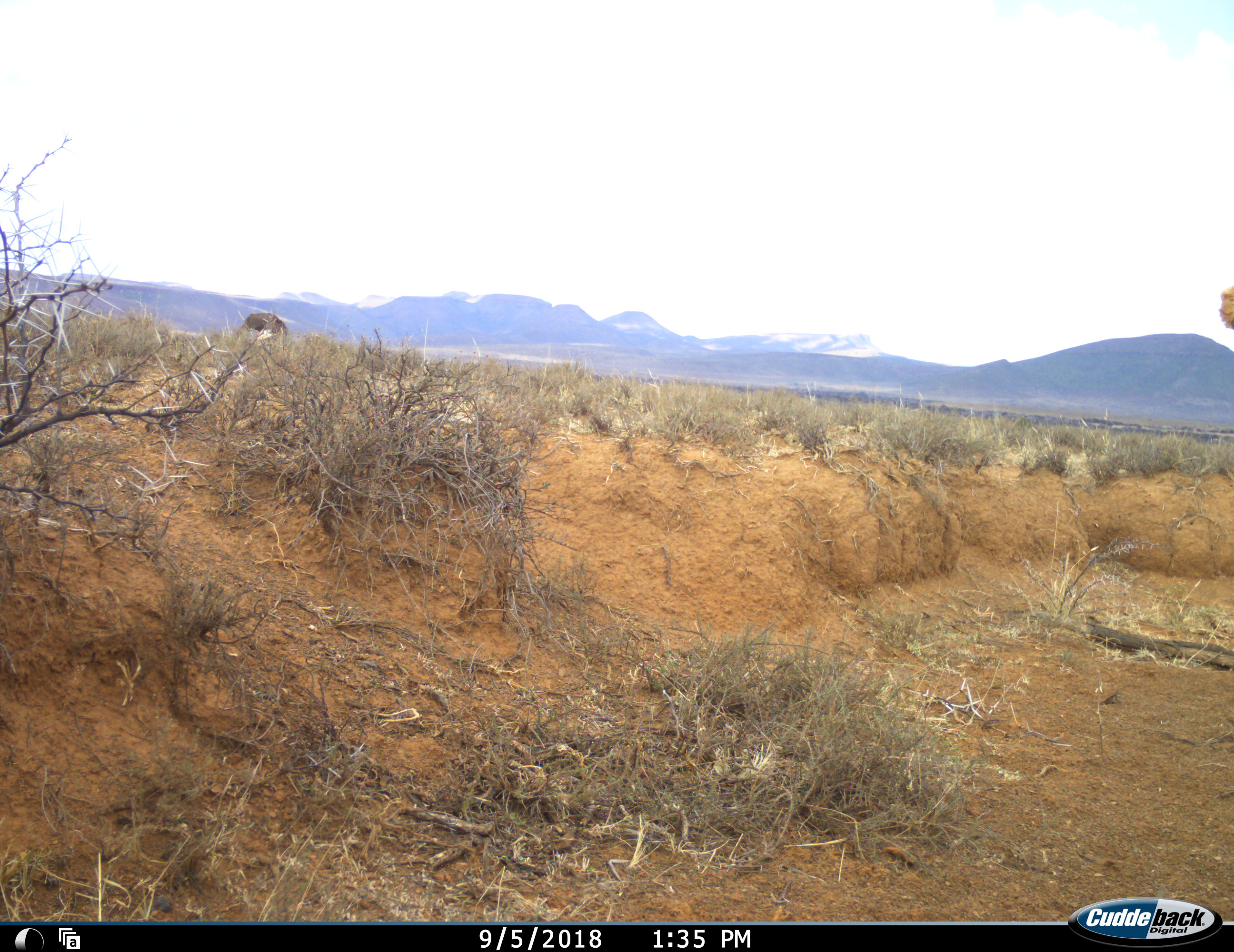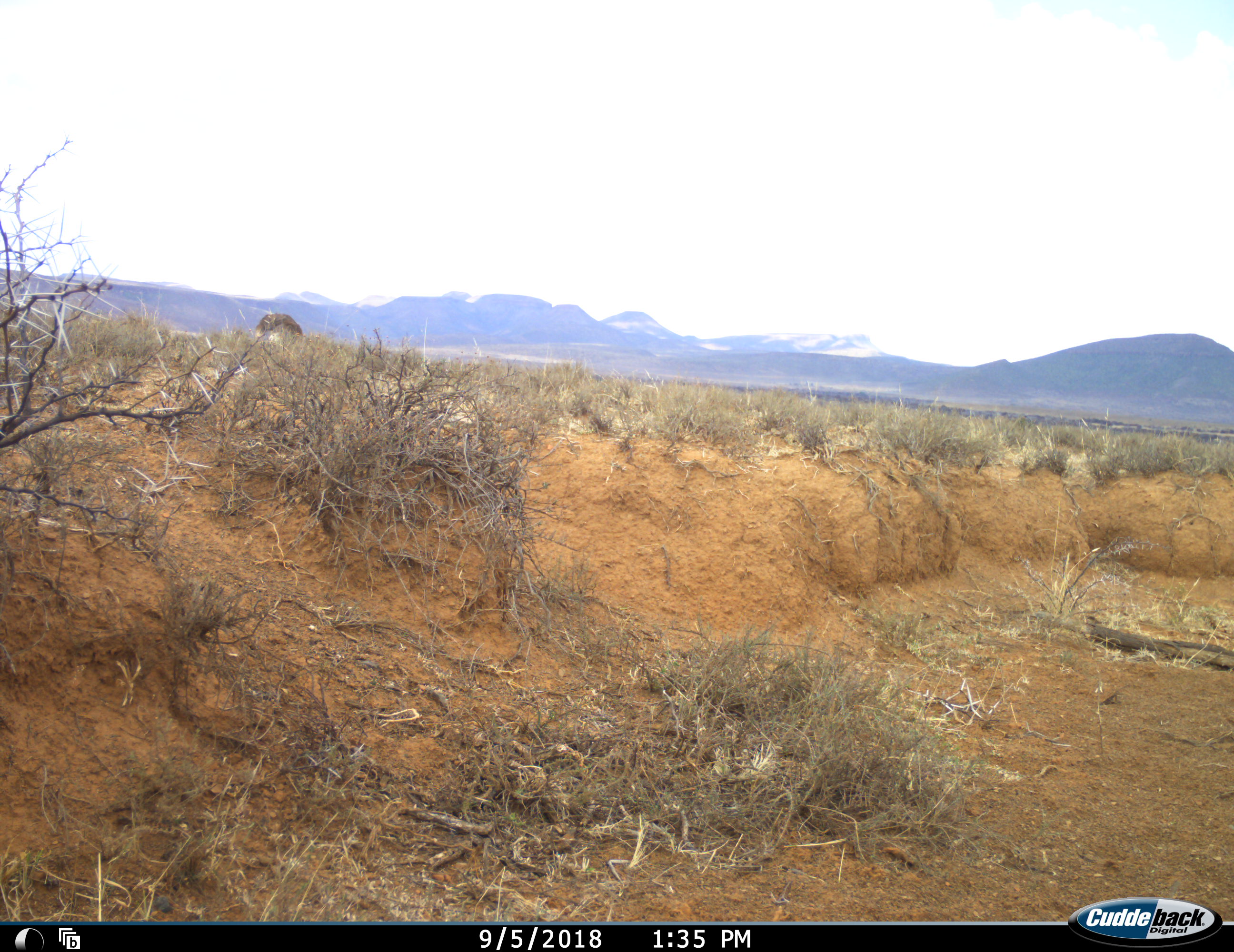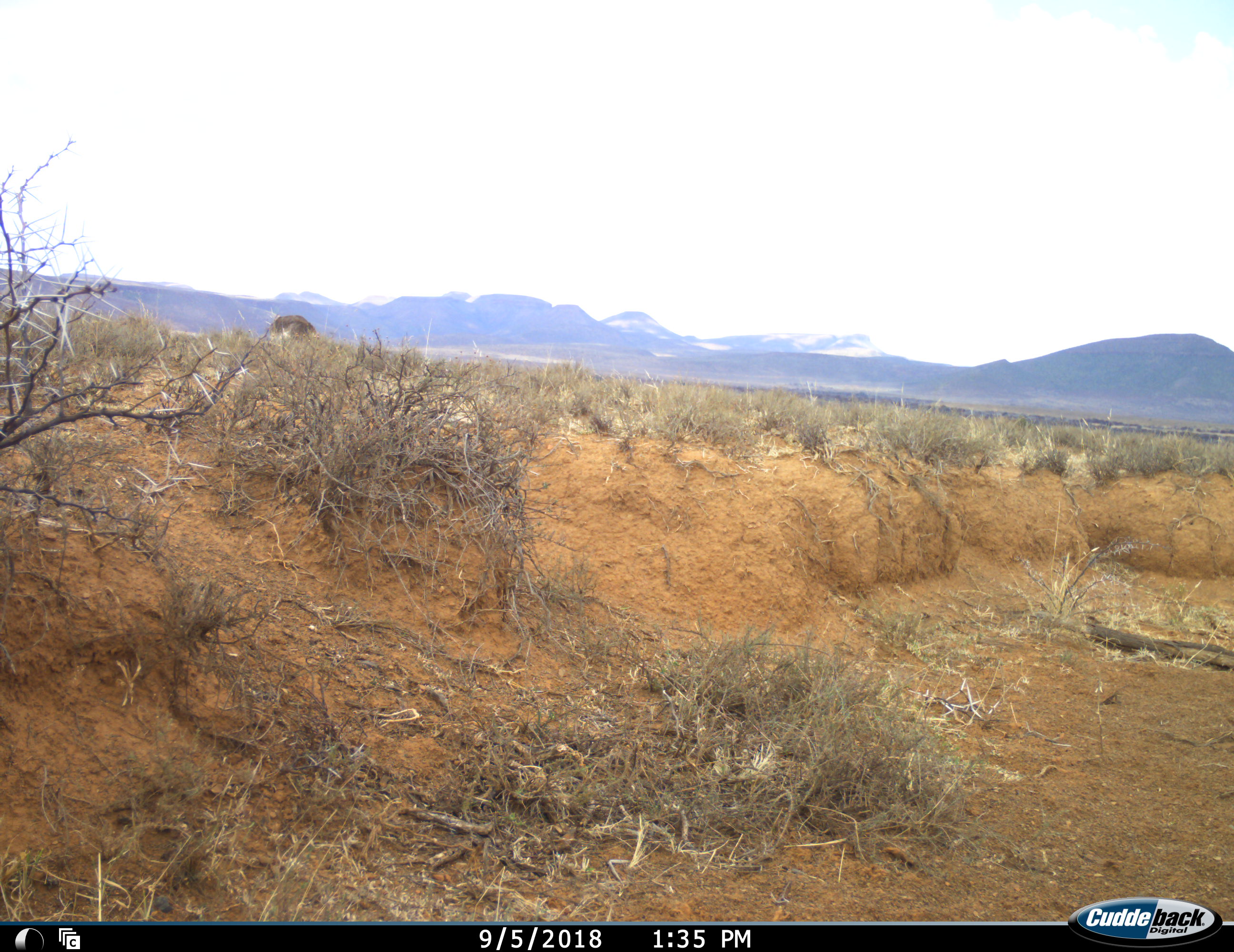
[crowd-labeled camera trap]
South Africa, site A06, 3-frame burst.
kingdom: Animalia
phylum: Chordata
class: Aves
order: Struthioniformes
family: Struthionidae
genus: Struthio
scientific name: Struthio camelus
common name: ostrich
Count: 2.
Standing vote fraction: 20%.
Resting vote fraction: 0%.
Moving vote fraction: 100%.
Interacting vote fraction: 0%.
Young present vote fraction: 0%.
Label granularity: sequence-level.